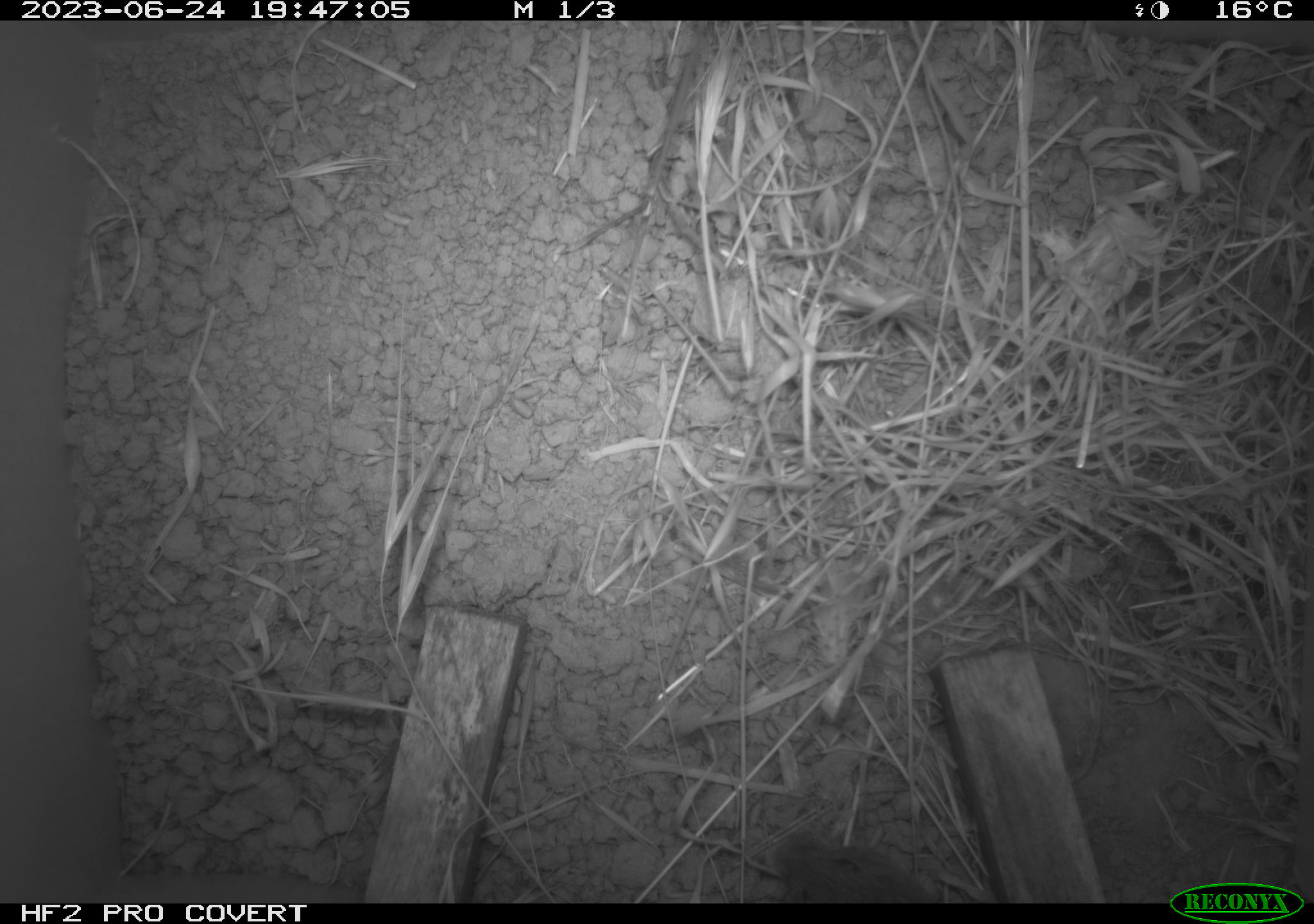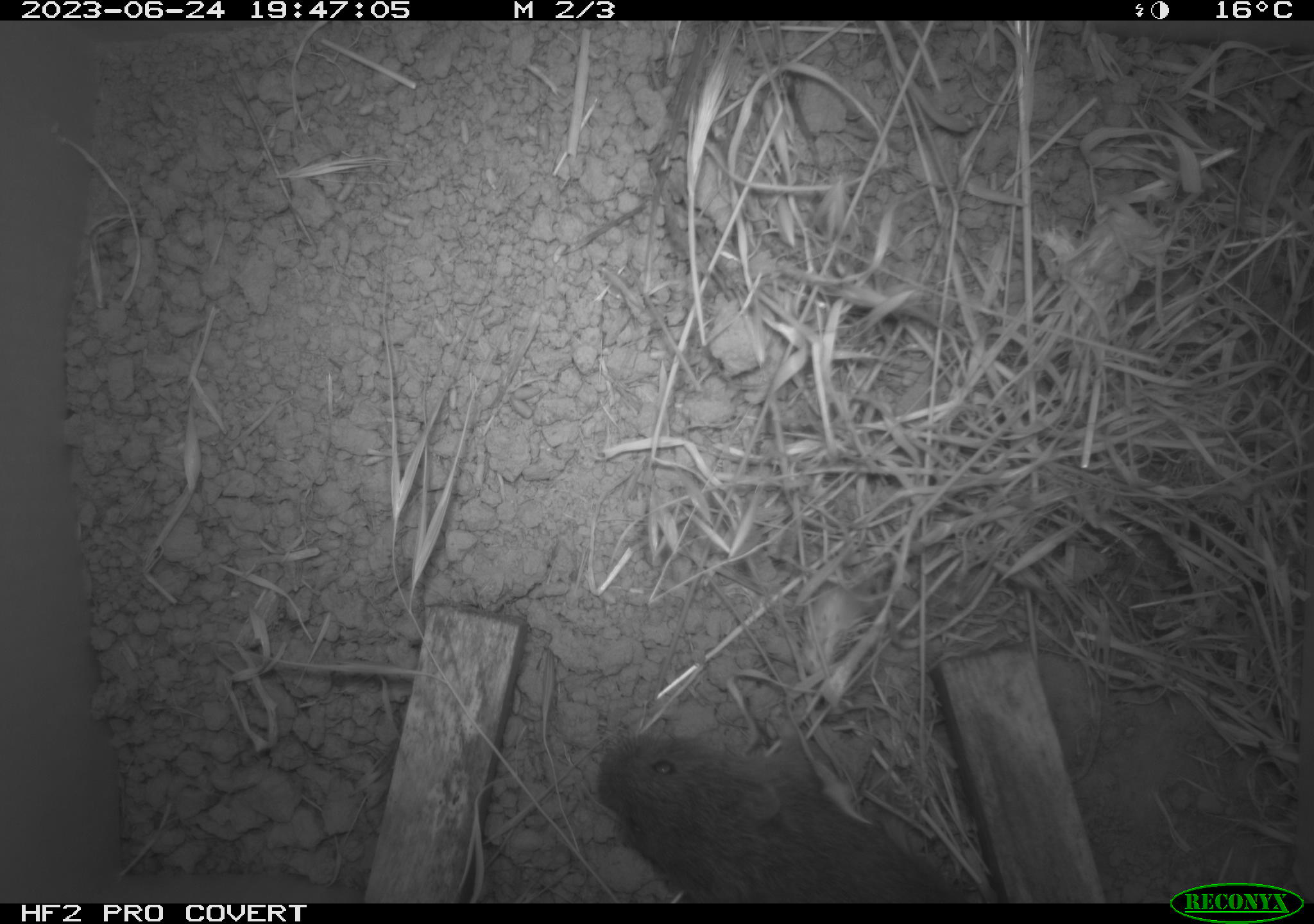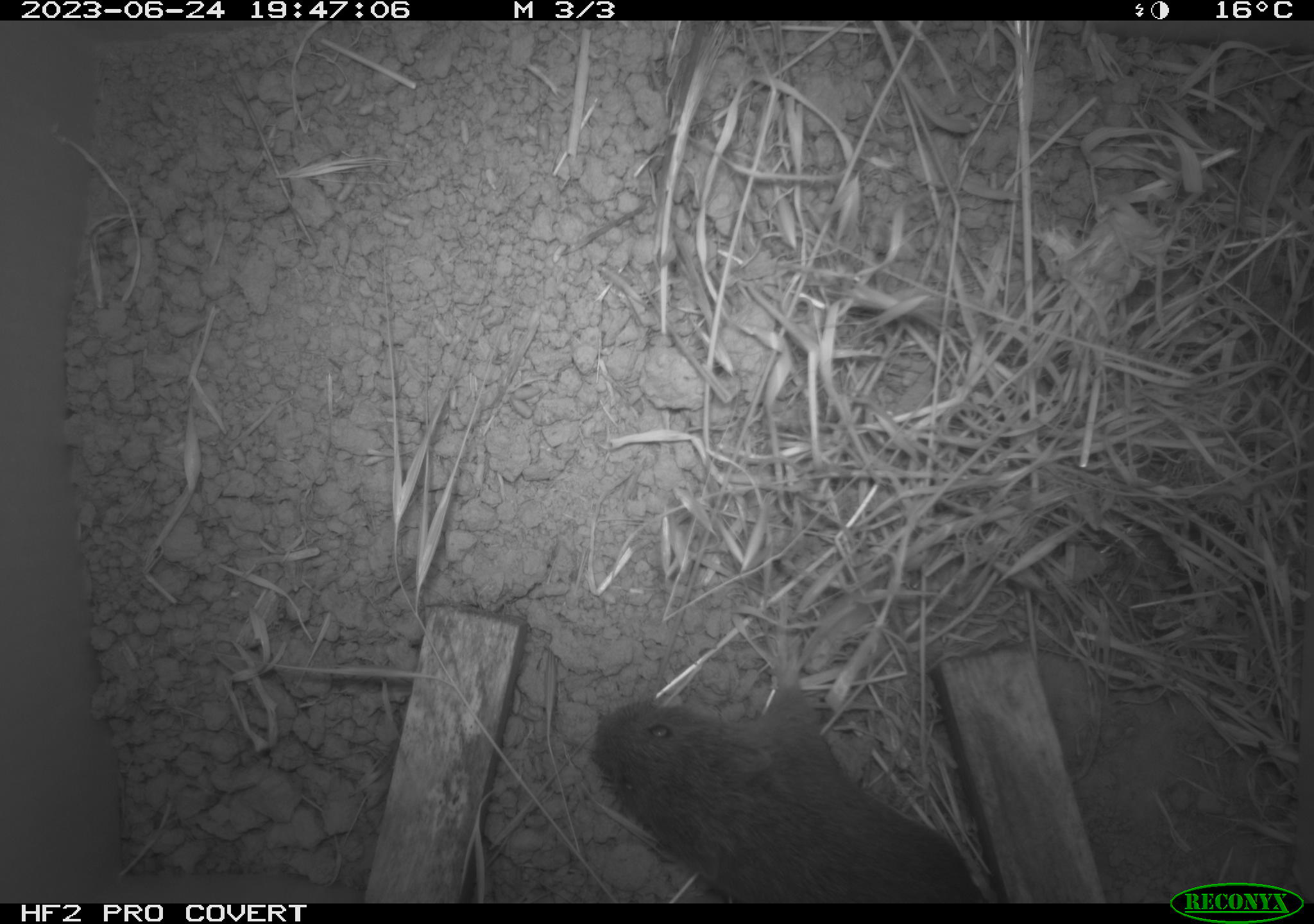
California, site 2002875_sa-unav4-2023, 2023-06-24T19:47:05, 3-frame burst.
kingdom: Animalia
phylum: Chordata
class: Mammalia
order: Rodentia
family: Cricetidae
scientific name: Arvicolinae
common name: voles, lemmings, and muskrats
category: arvicolinae subfamily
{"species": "arvicolinae subfamily (voles, lemmings, and muskrats) (Arvicolinae)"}